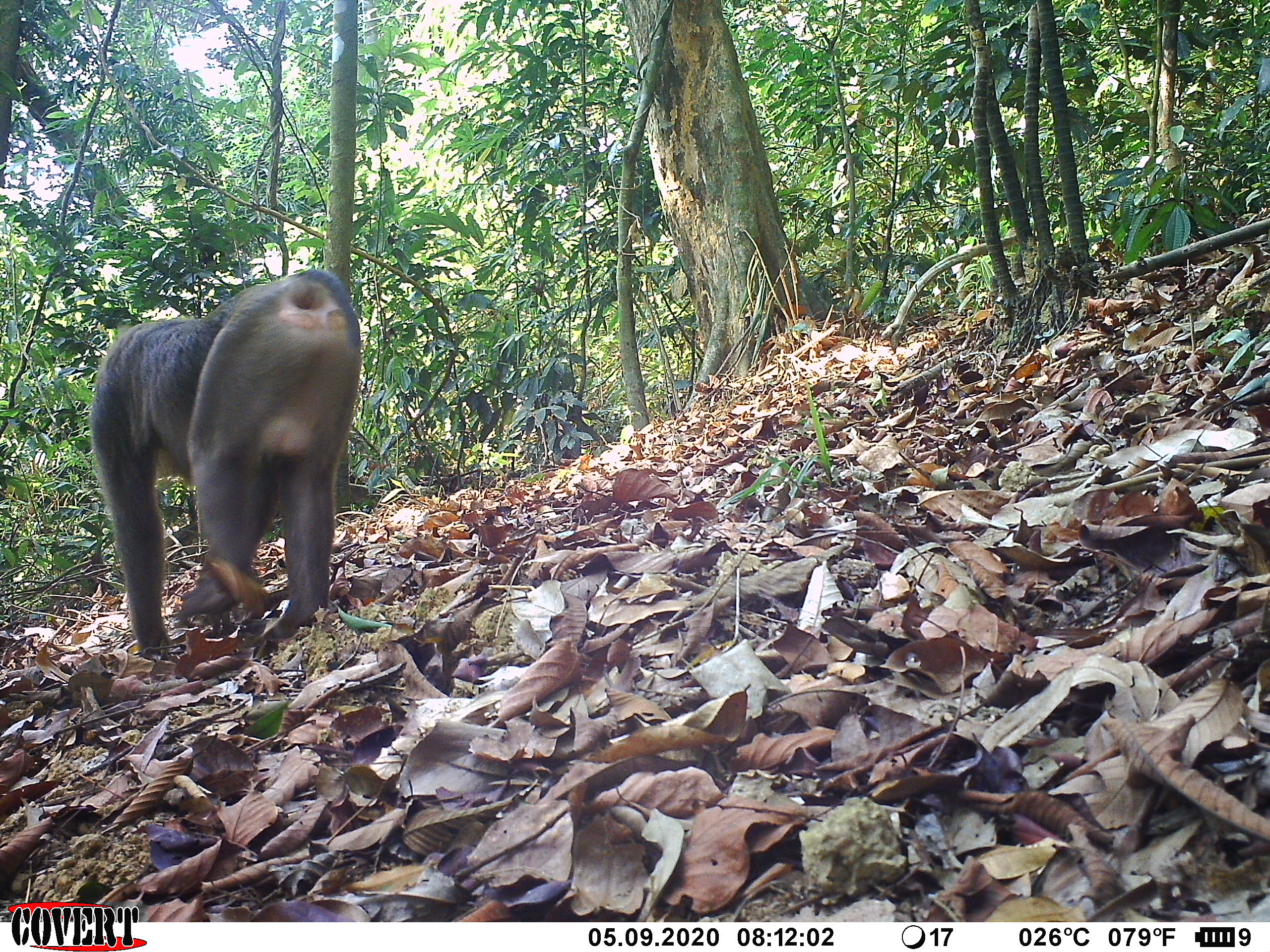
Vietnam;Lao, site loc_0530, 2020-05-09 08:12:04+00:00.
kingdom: Animalia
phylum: Chordata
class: Mammalia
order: Primates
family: Cercopithecidae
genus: Macaca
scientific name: Macaca nemestrina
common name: pig-tailed macaque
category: pig tailed macaque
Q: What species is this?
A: Pig tailed macaque (pig-tailed macaque) (Macaca nemestrina).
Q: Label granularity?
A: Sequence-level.